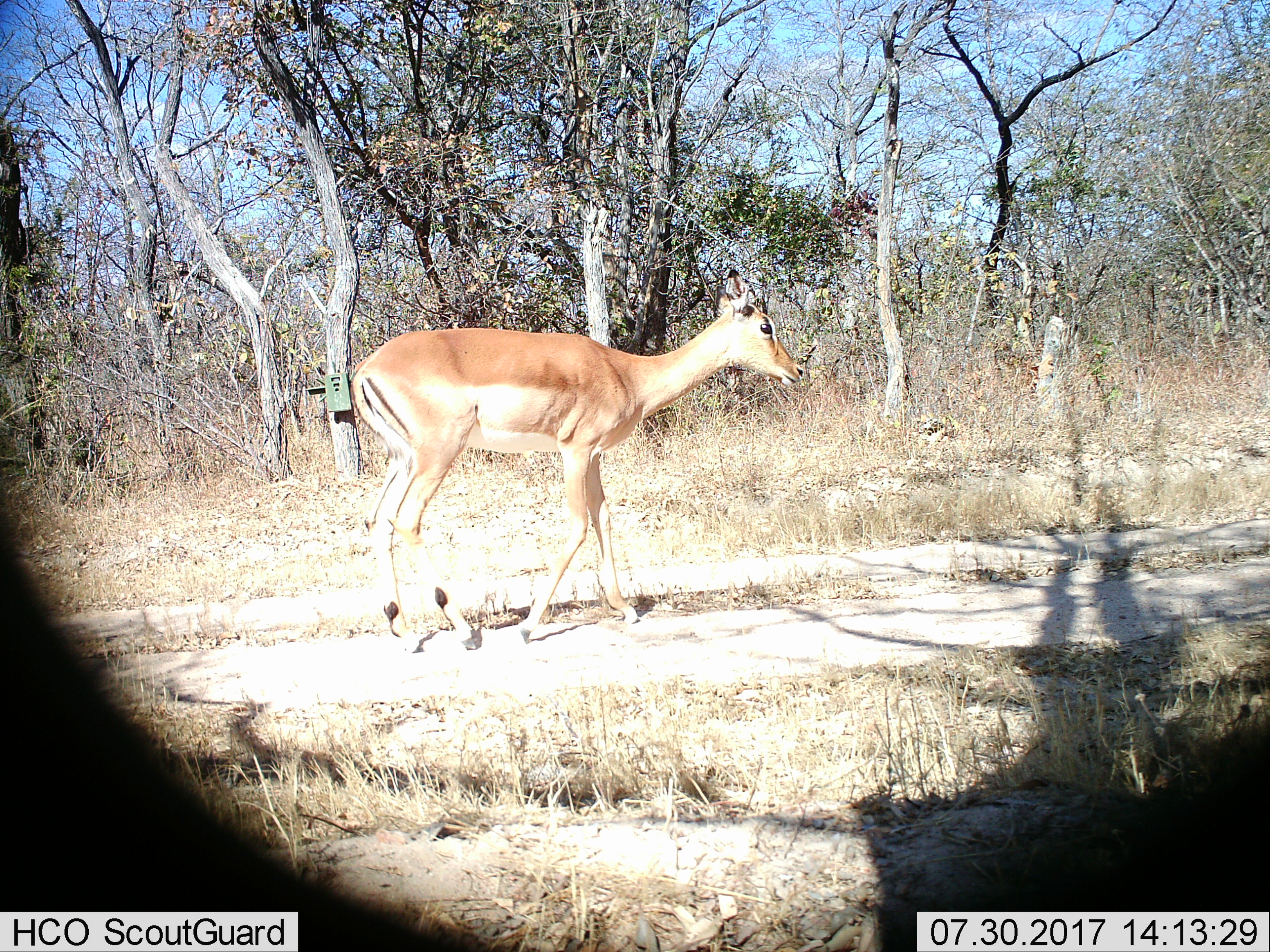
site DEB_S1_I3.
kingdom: Animalia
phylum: Chordata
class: Mammalia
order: Artiodactyla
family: Bovidae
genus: Aepyceros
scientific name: Aepyceros melampus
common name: impala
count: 1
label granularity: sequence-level